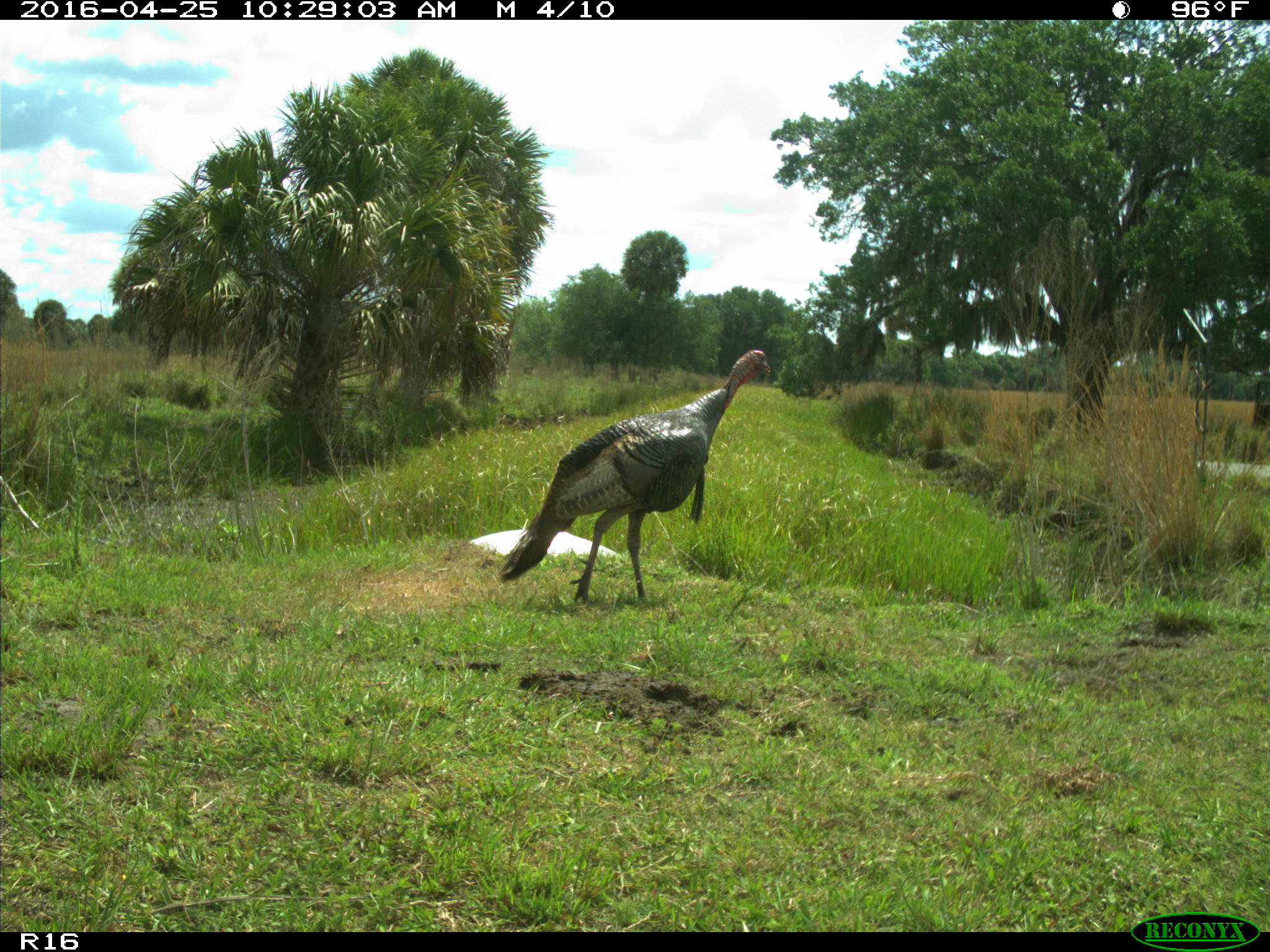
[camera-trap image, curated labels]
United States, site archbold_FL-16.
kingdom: Animalia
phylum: Chordata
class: Aves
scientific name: Aves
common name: birds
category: unidentified bird